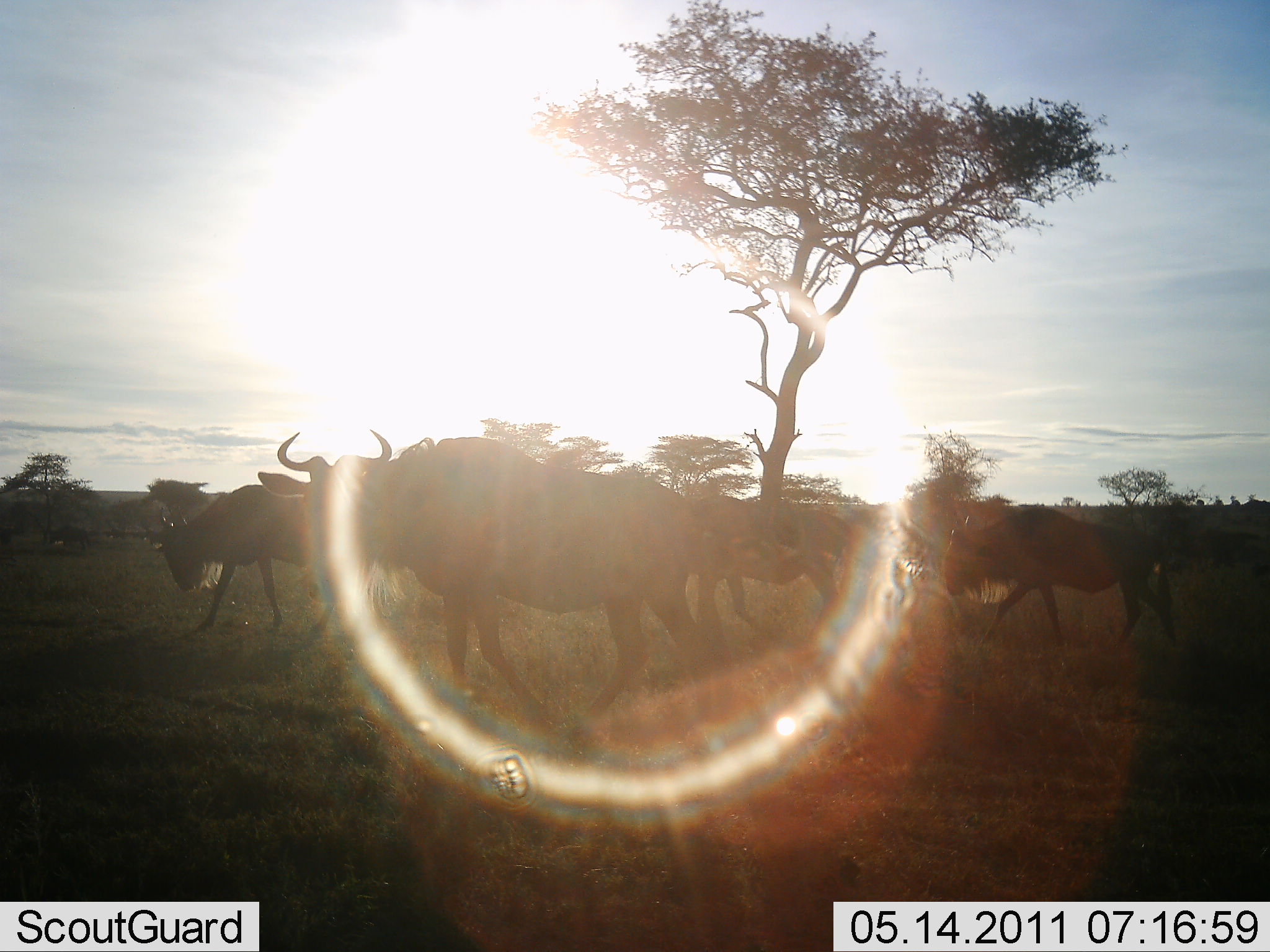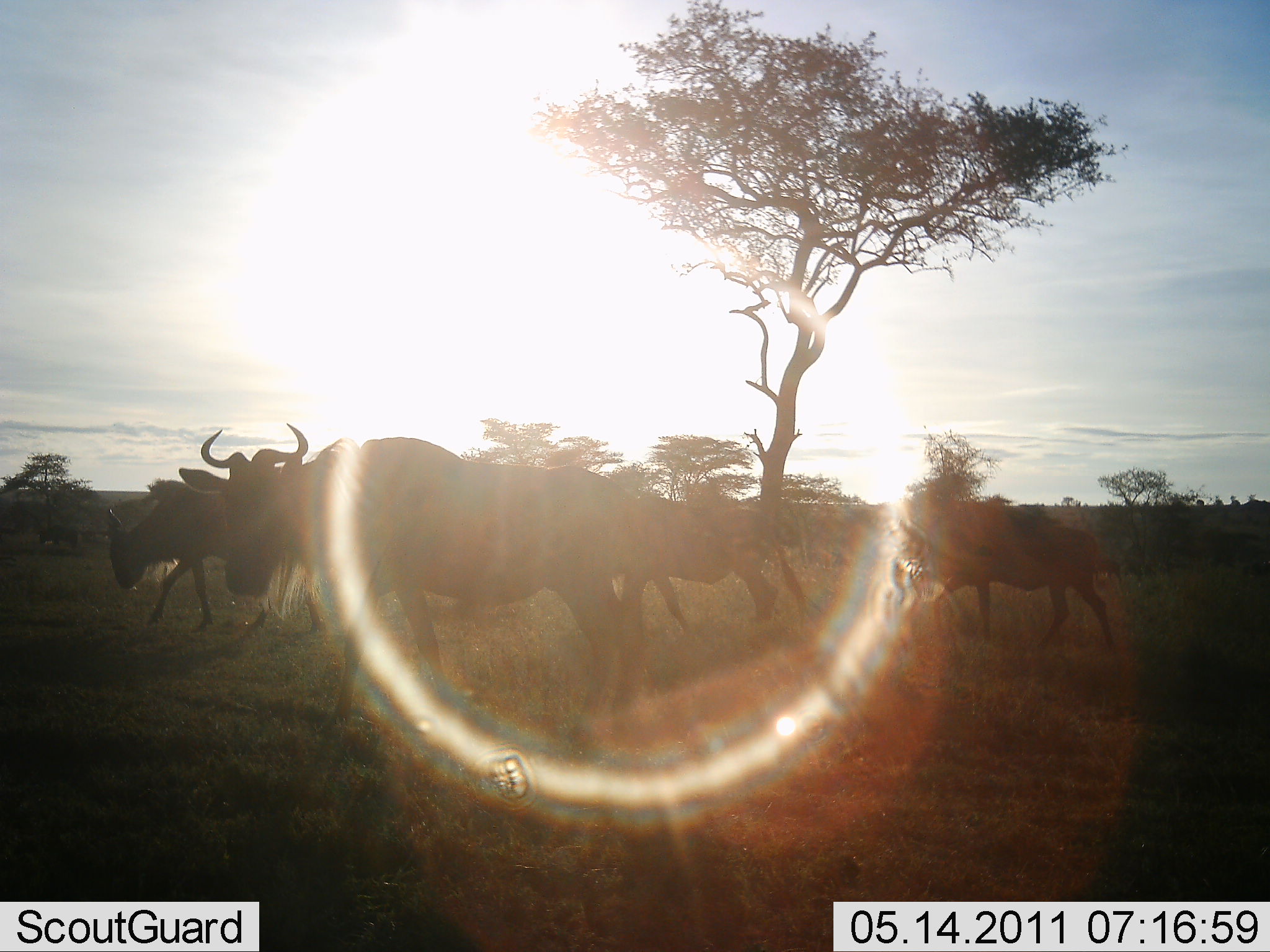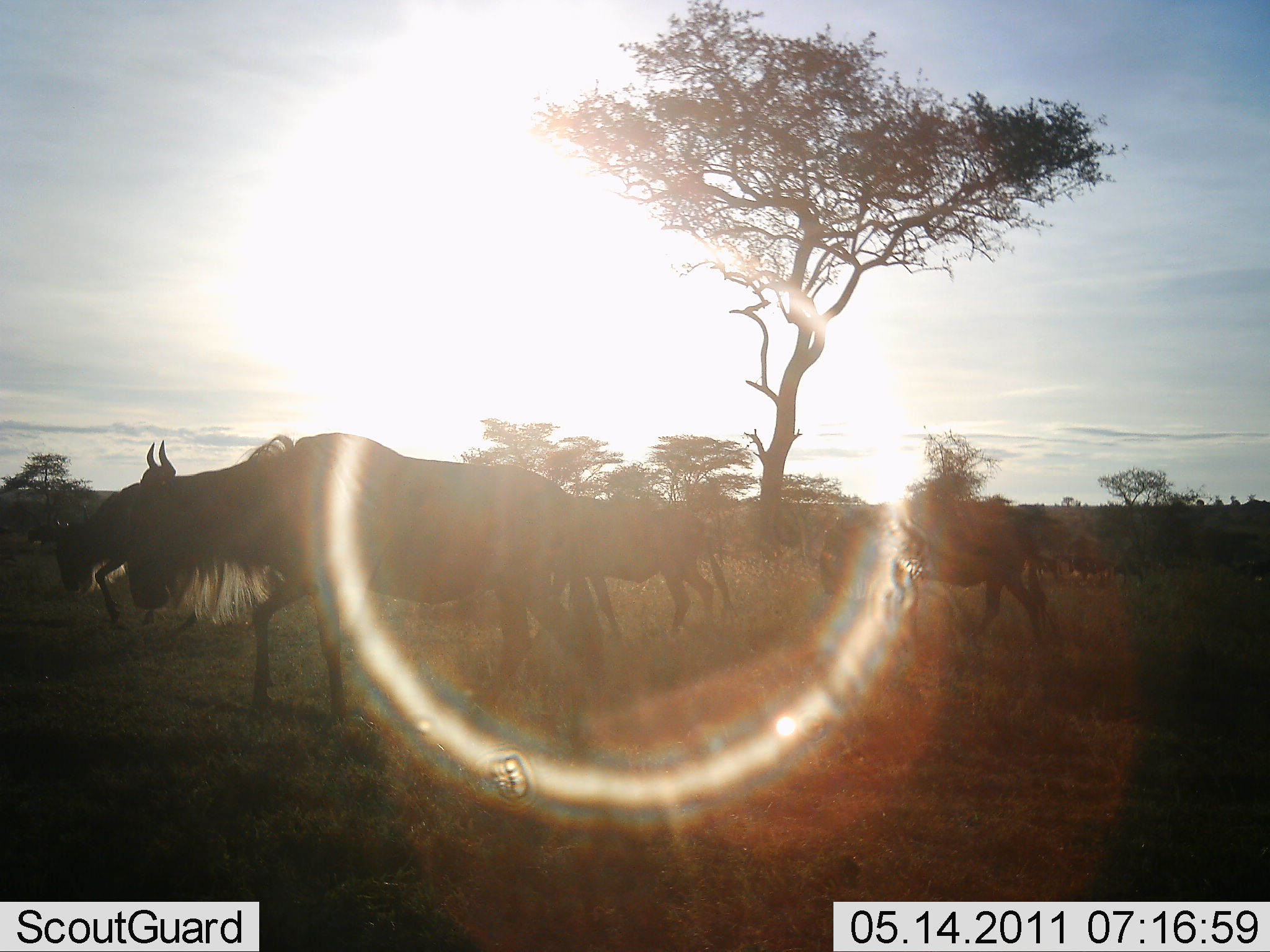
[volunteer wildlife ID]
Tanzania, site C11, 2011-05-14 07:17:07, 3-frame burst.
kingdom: Animalia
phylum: Chordata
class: Mammalia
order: Artiodactyla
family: Bovidae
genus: Connochaetes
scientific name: Connochaetes taurinus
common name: blue wildebeest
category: wildebeest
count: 5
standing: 0%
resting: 0%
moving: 100%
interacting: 0%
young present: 0%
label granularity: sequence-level